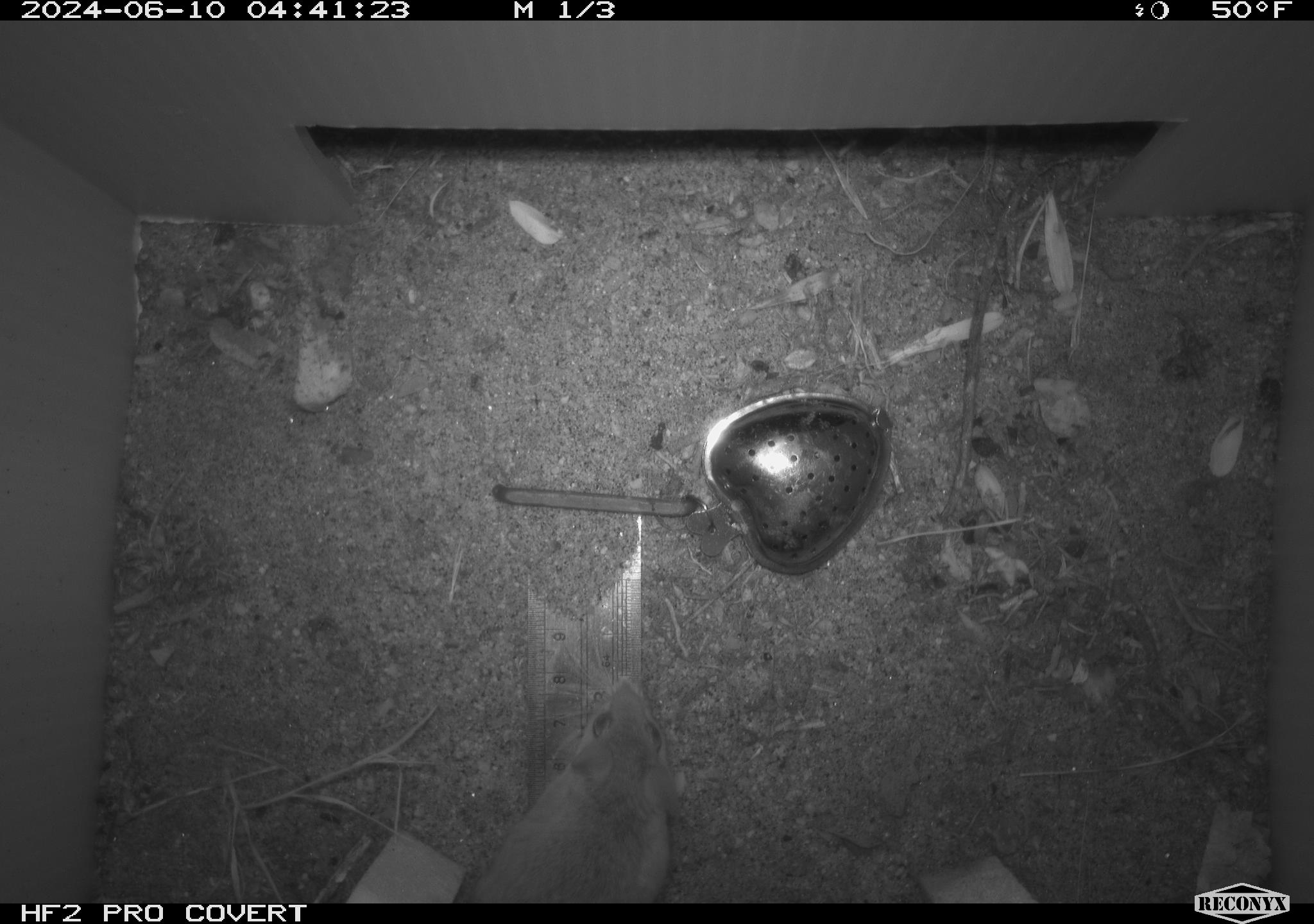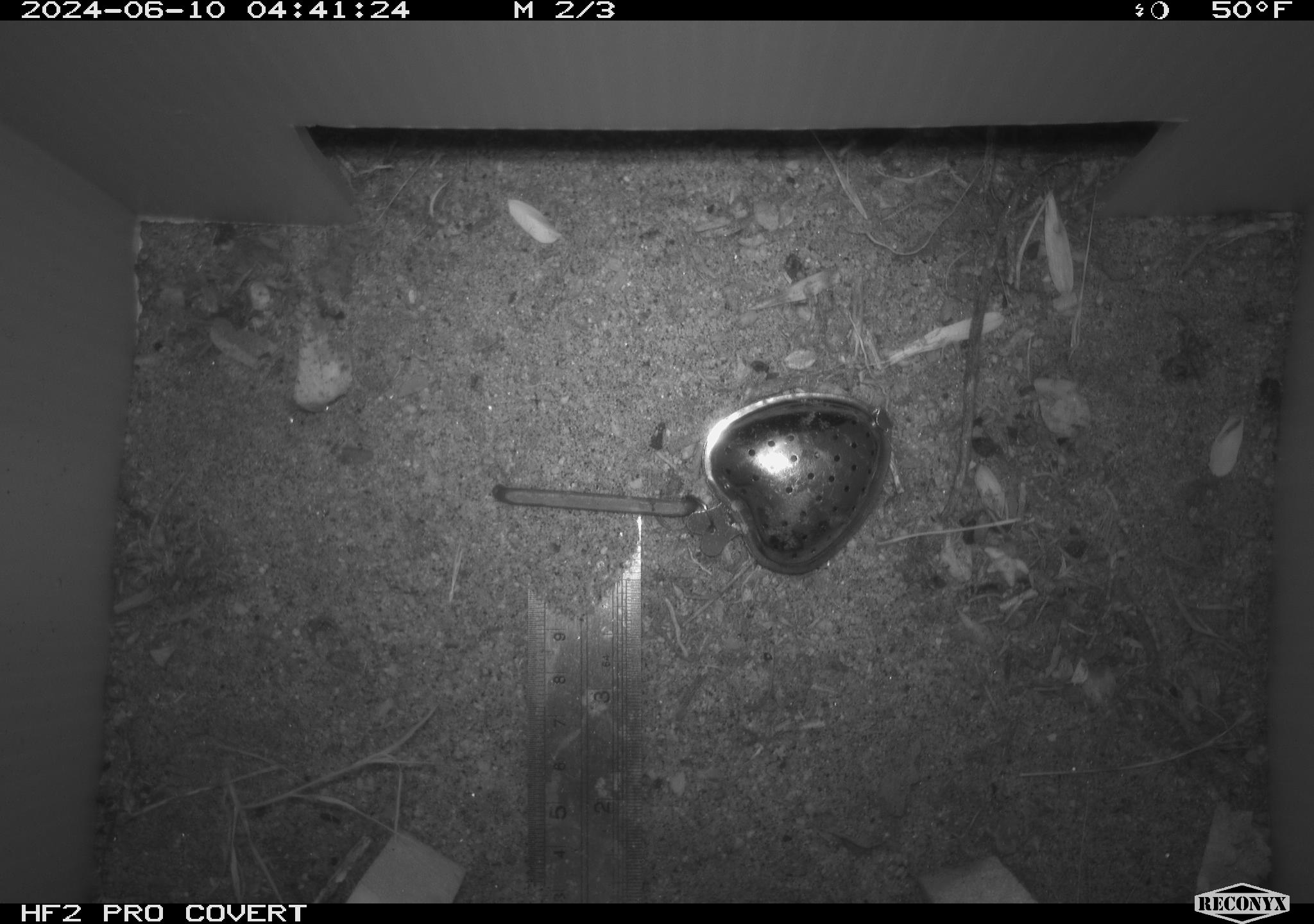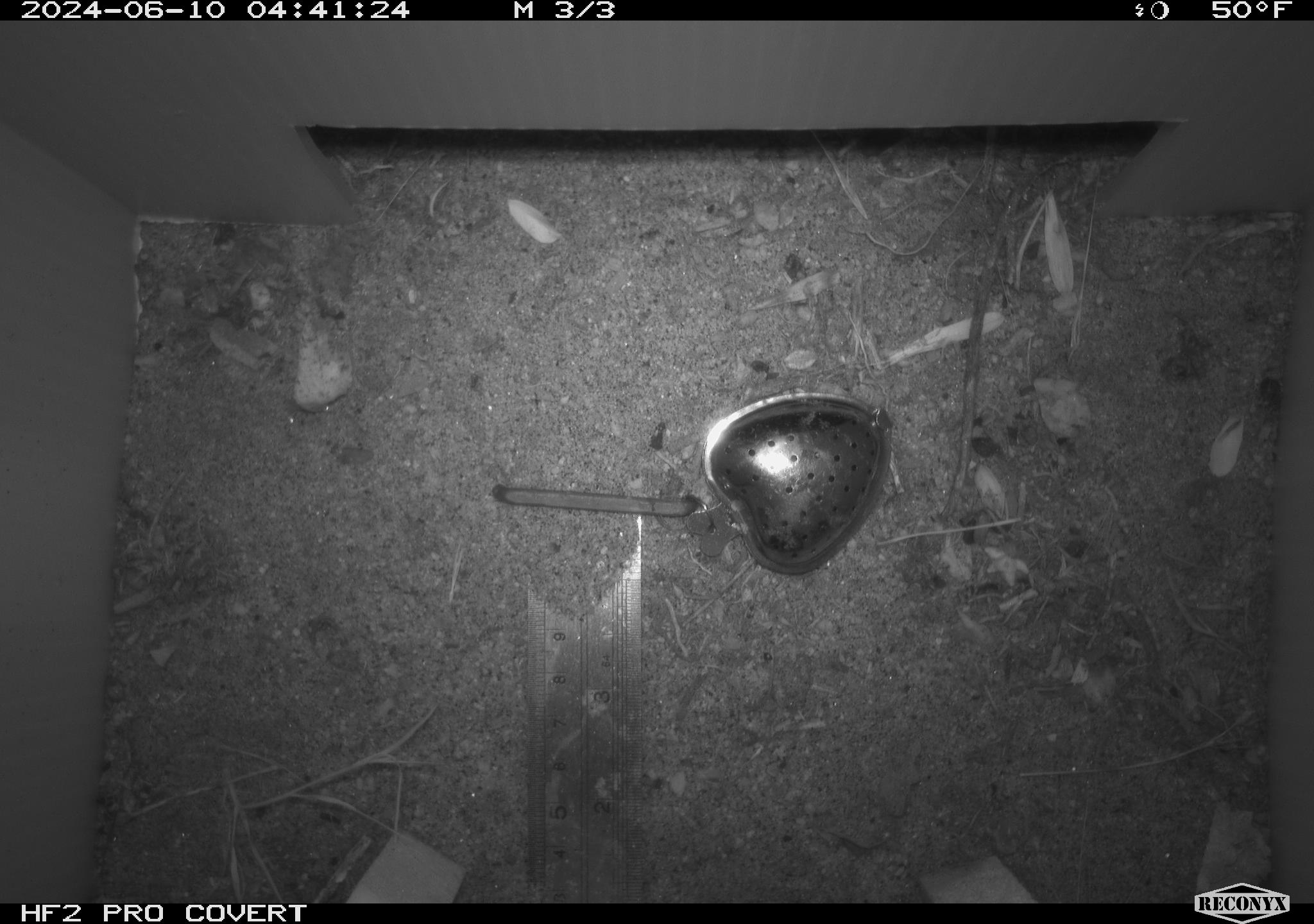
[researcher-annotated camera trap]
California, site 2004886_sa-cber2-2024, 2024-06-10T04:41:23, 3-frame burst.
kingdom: Animalia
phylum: Chordata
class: Mammalia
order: Rodentia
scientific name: Rodentia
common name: mouse species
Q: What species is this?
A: Mouse species (Rodentia).